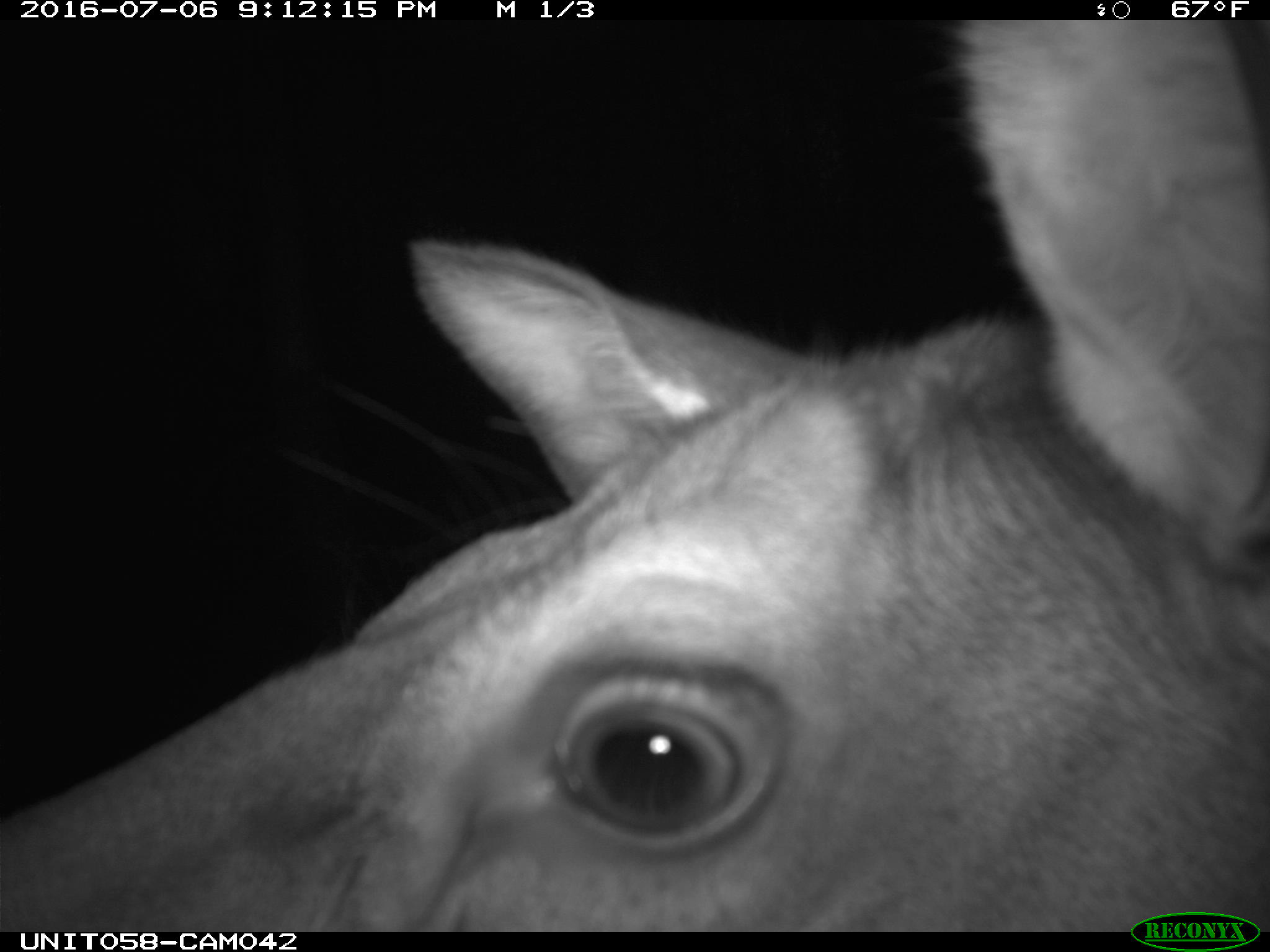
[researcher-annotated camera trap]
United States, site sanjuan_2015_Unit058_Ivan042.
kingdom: Animalia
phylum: Chordata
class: Mammalia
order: Artiodactyla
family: Cervidae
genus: Cervus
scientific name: Cervus elaphus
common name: red deer